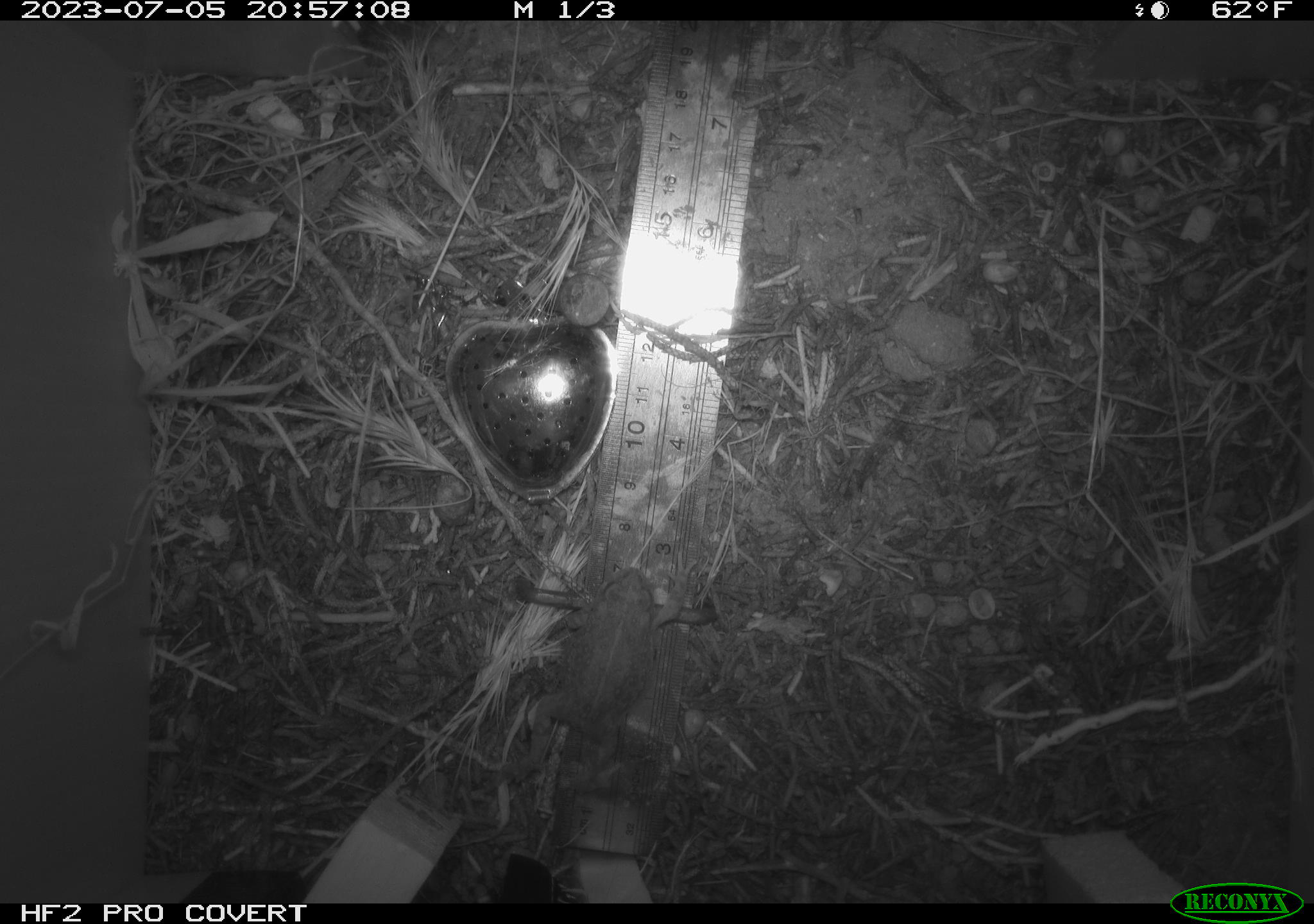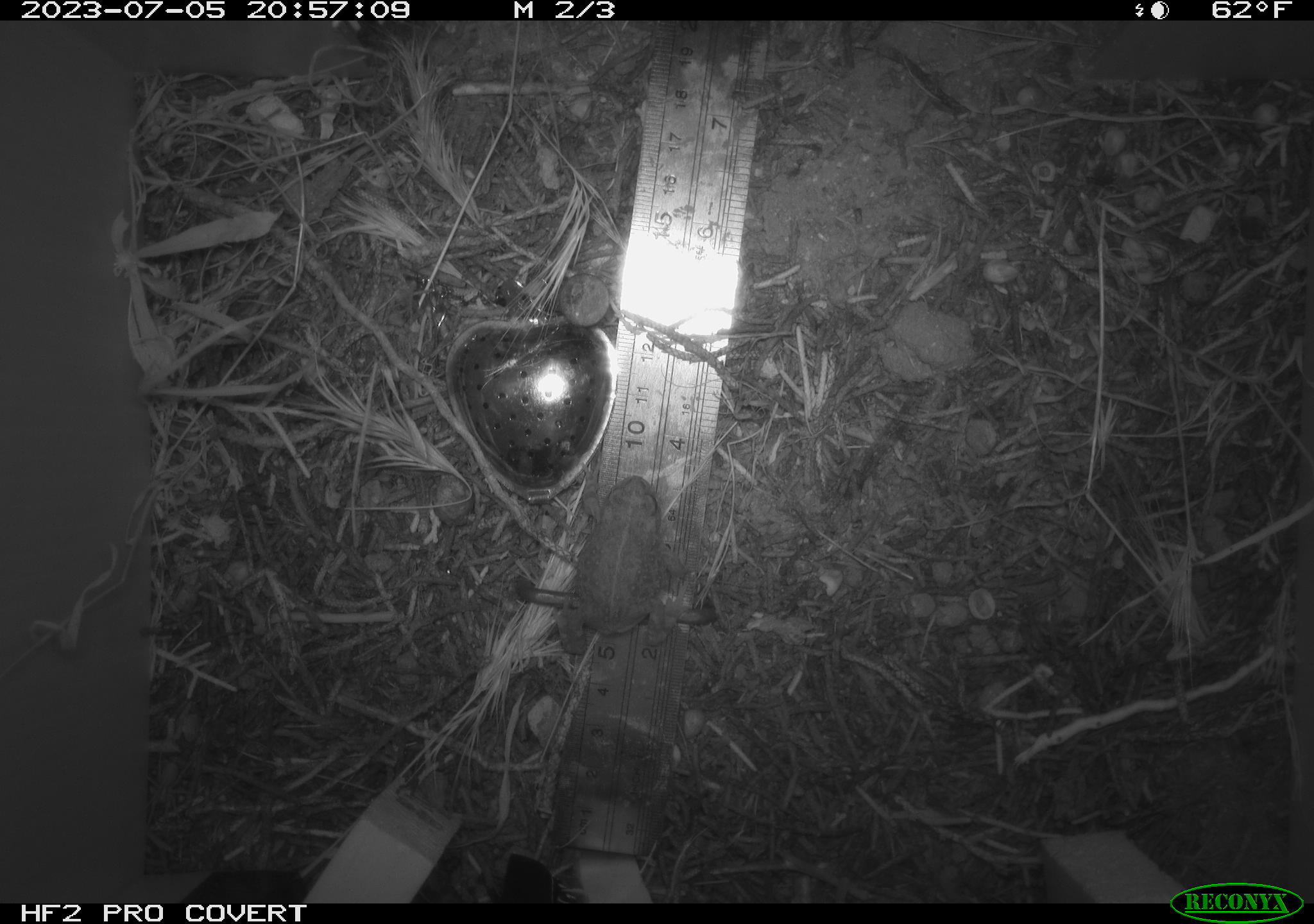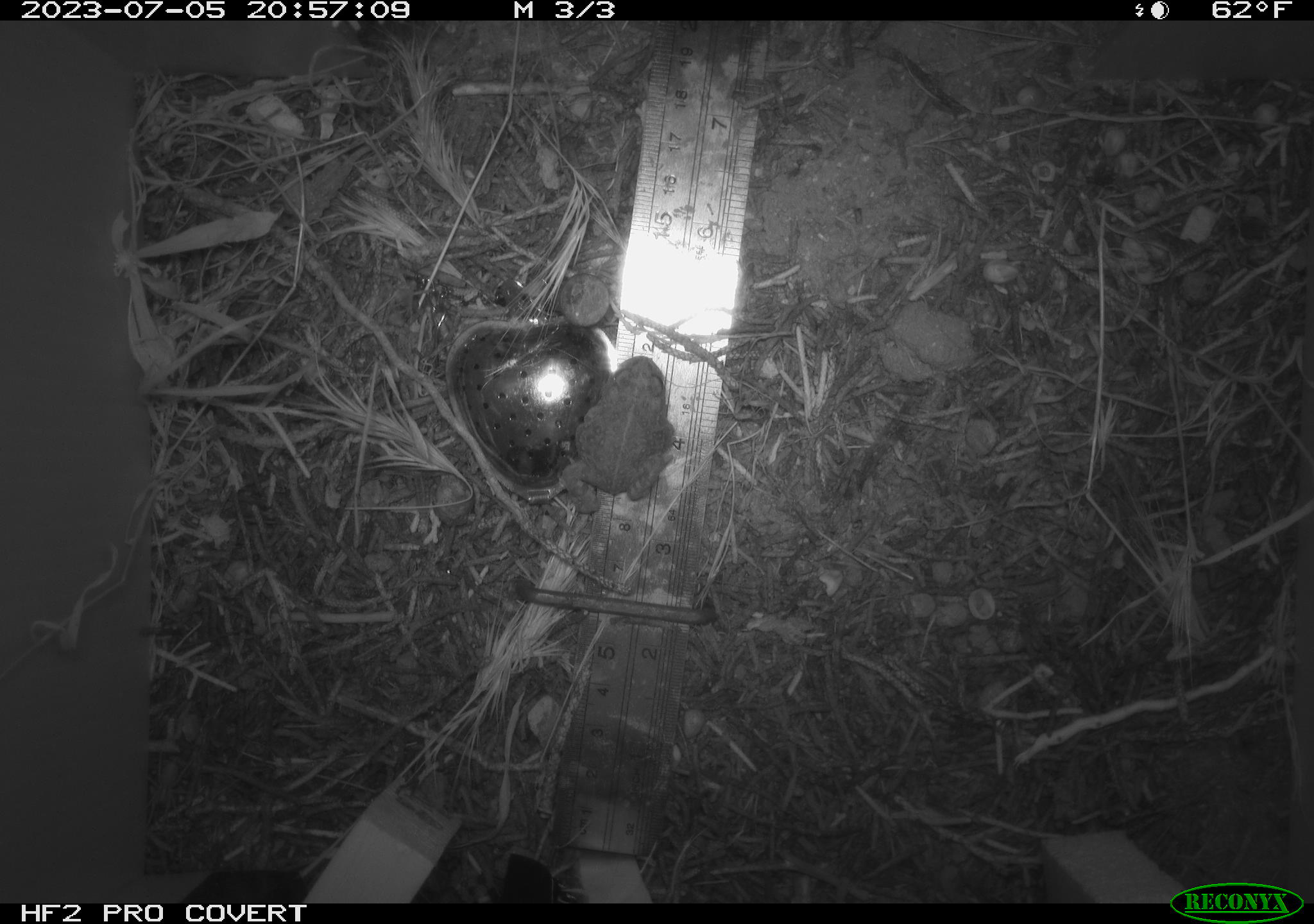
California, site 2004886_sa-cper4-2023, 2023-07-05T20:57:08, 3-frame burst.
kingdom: Animalia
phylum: Chordata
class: Amphibia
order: Anura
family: Bufonidae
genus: Anaxyrus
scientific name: Anaxyrus boreas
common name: western toad